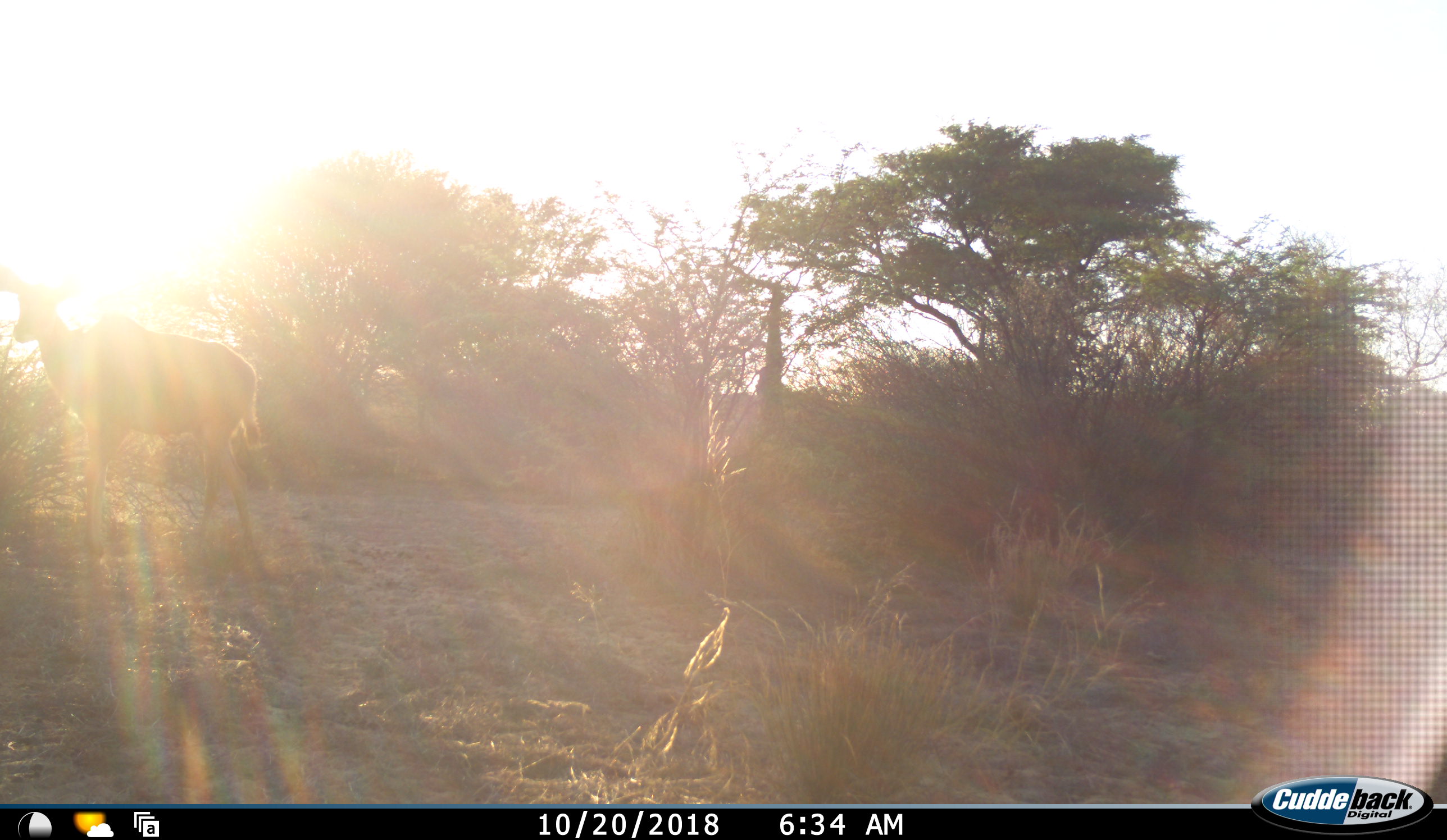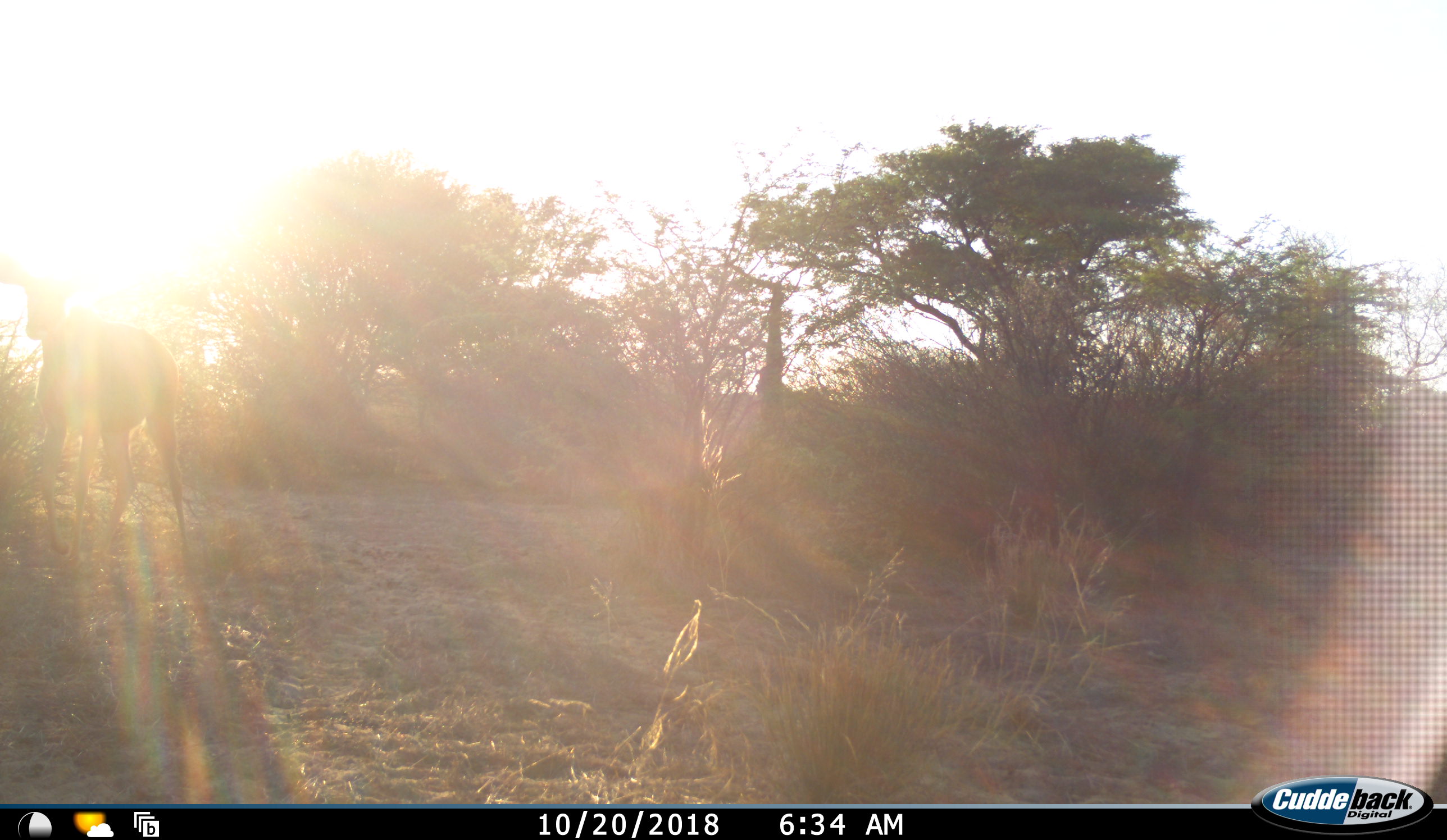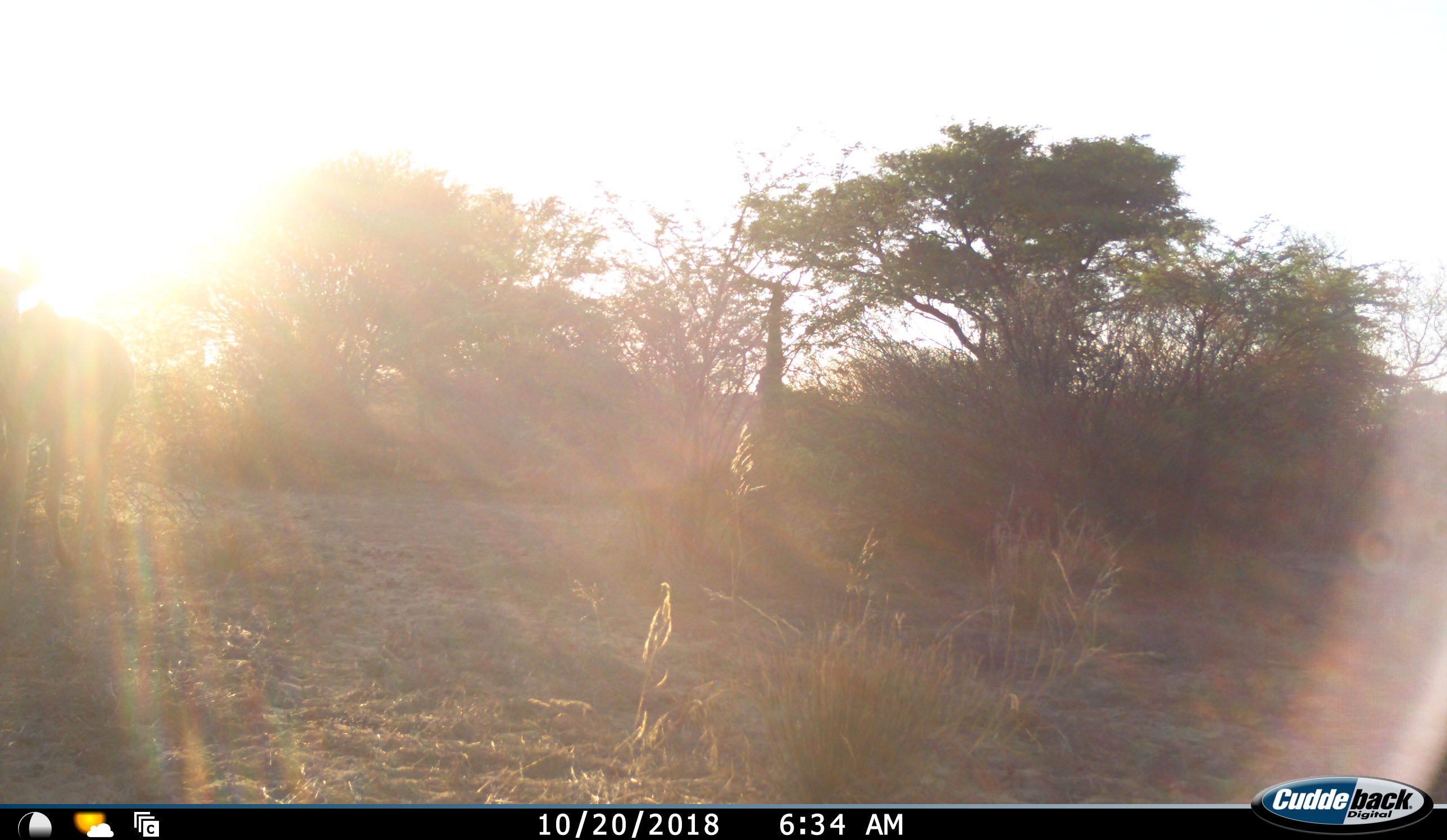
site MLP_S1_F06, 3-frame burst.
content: unidentified animal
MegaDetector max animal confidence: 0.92